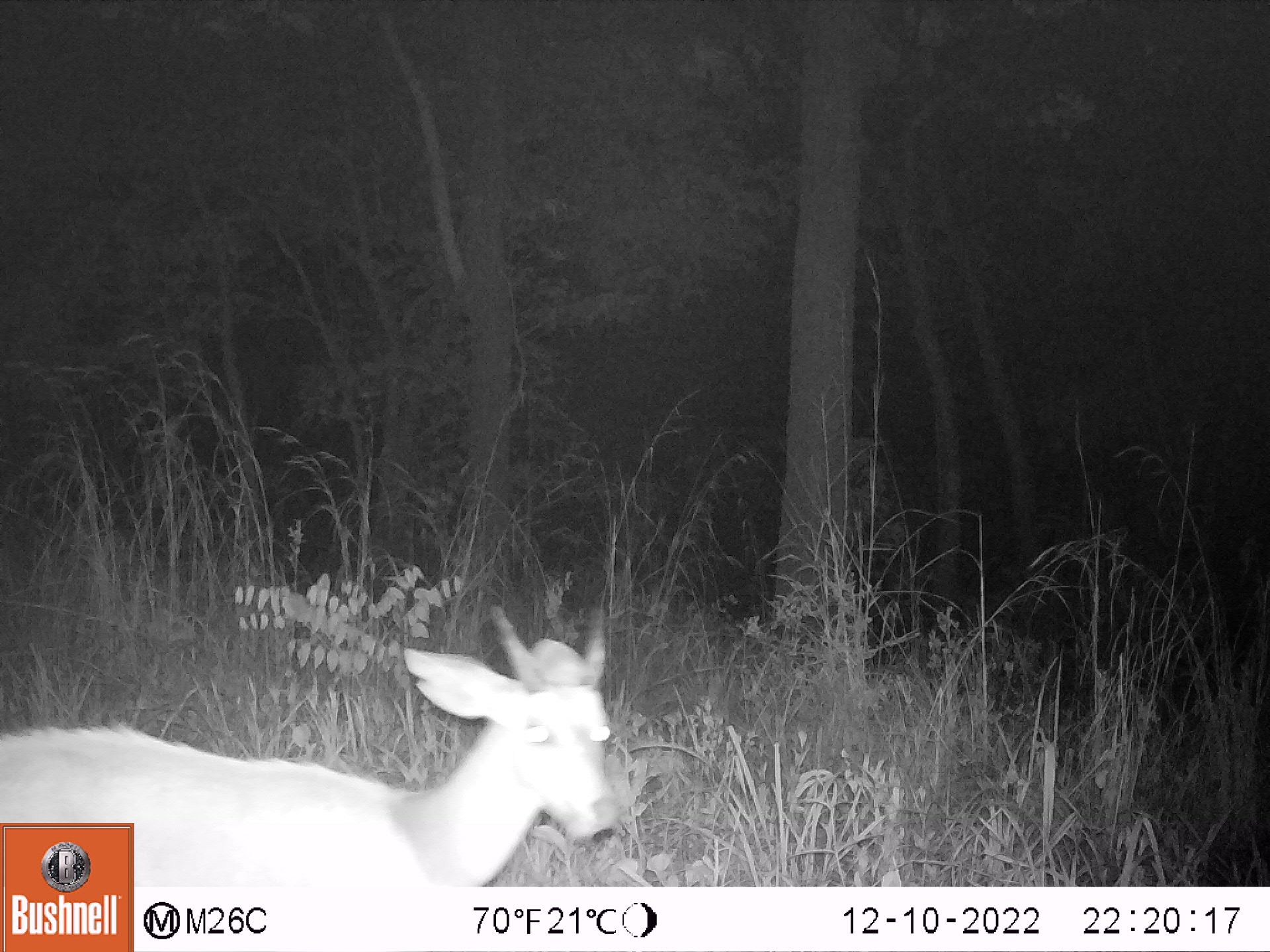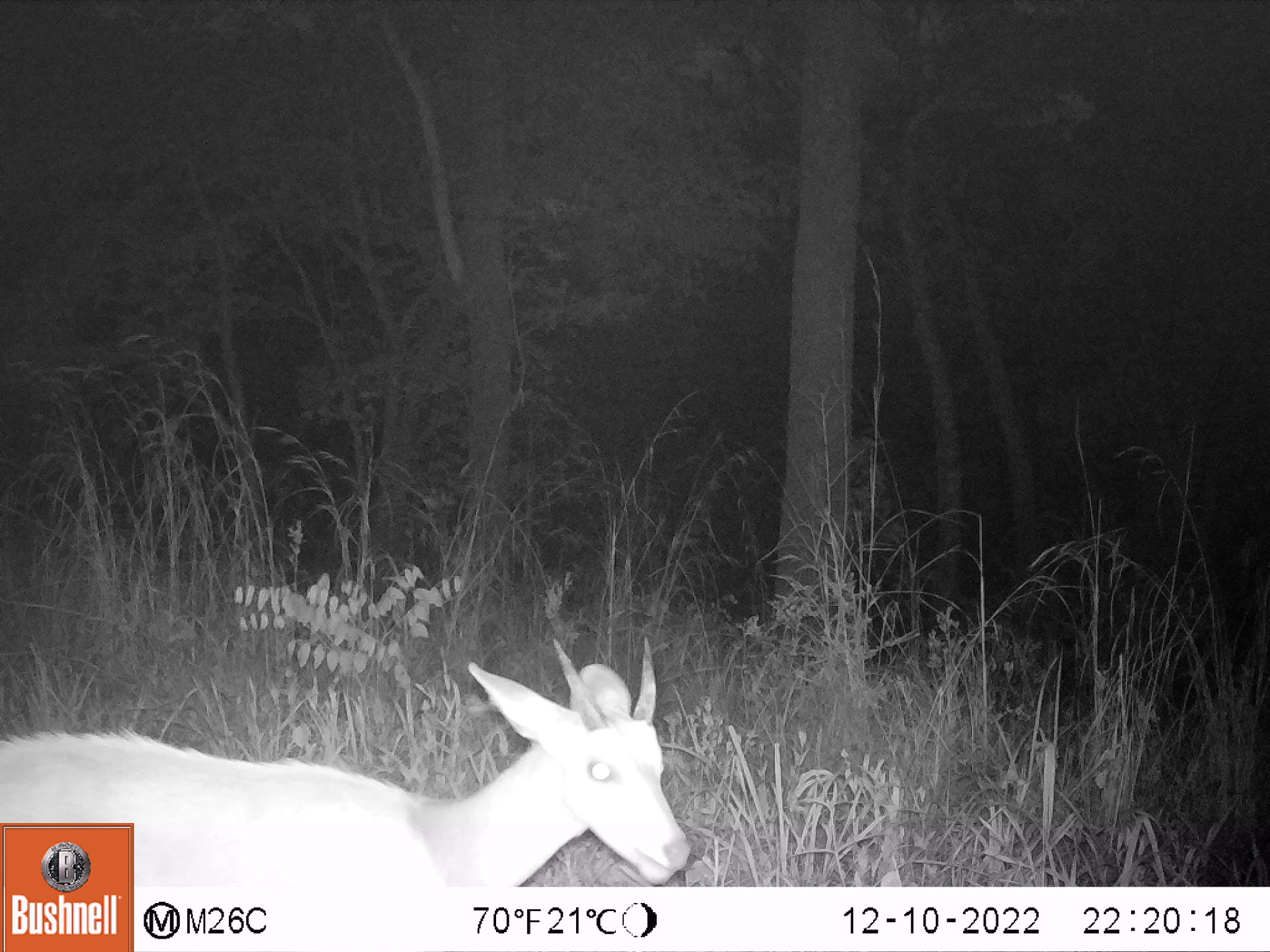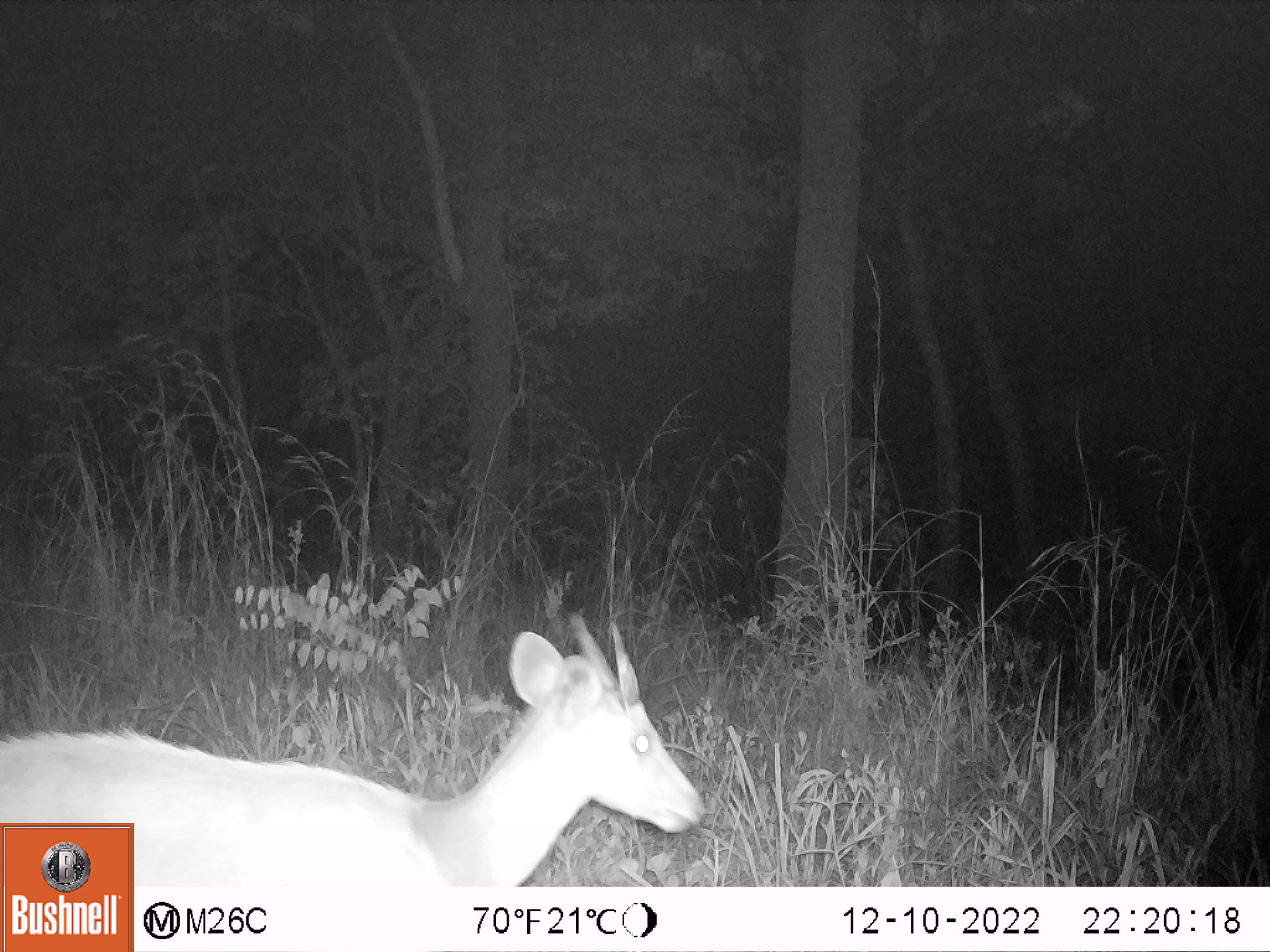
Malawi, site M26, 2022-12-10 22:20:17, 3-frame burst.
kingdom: Animalia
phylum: Chordata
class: Mammalia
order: Artiodactyla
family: Bovidae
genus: Tragelaphus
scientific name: Tragelaphus sylvaticus sylvaticus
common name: cape bushbuck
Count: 1.